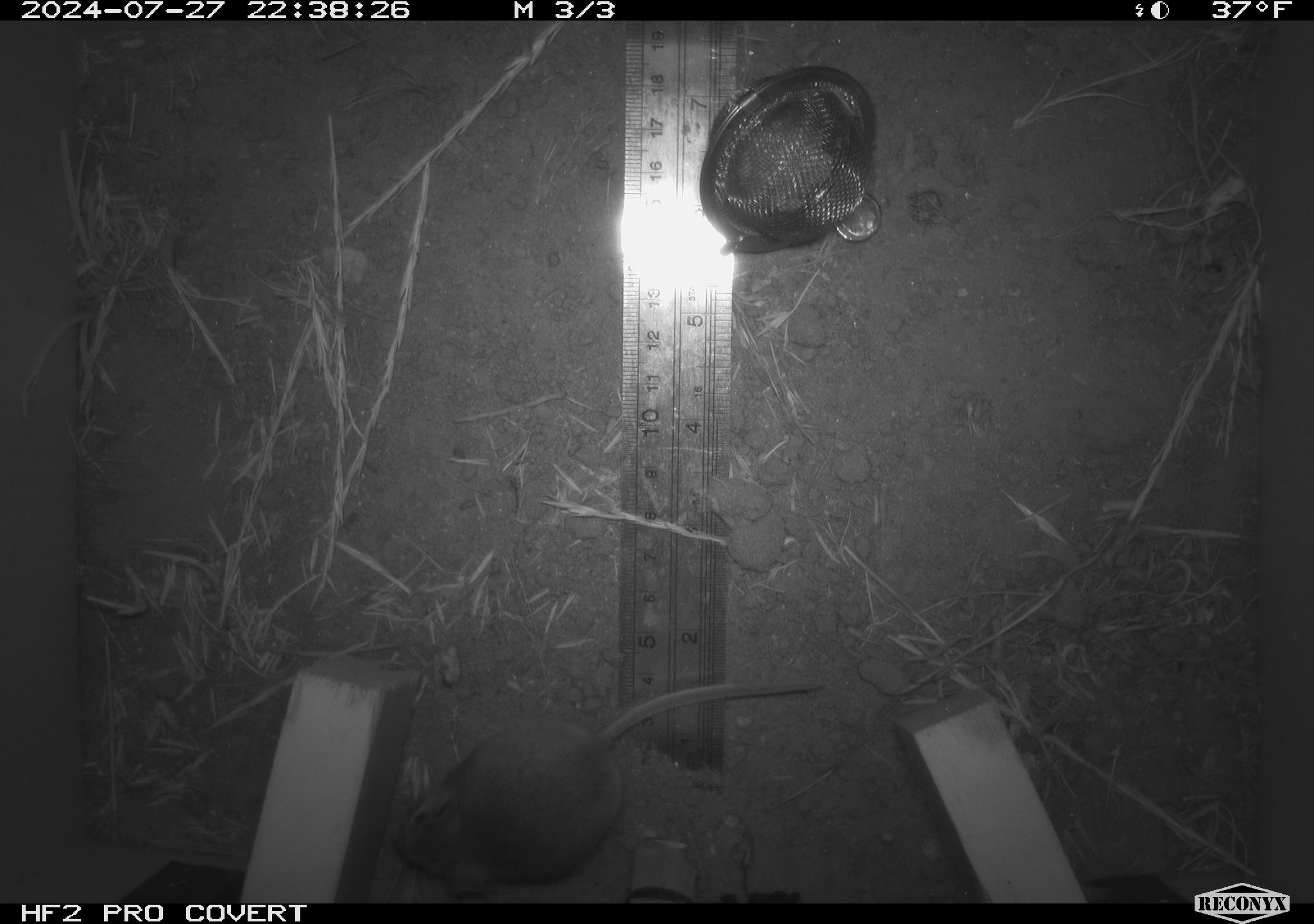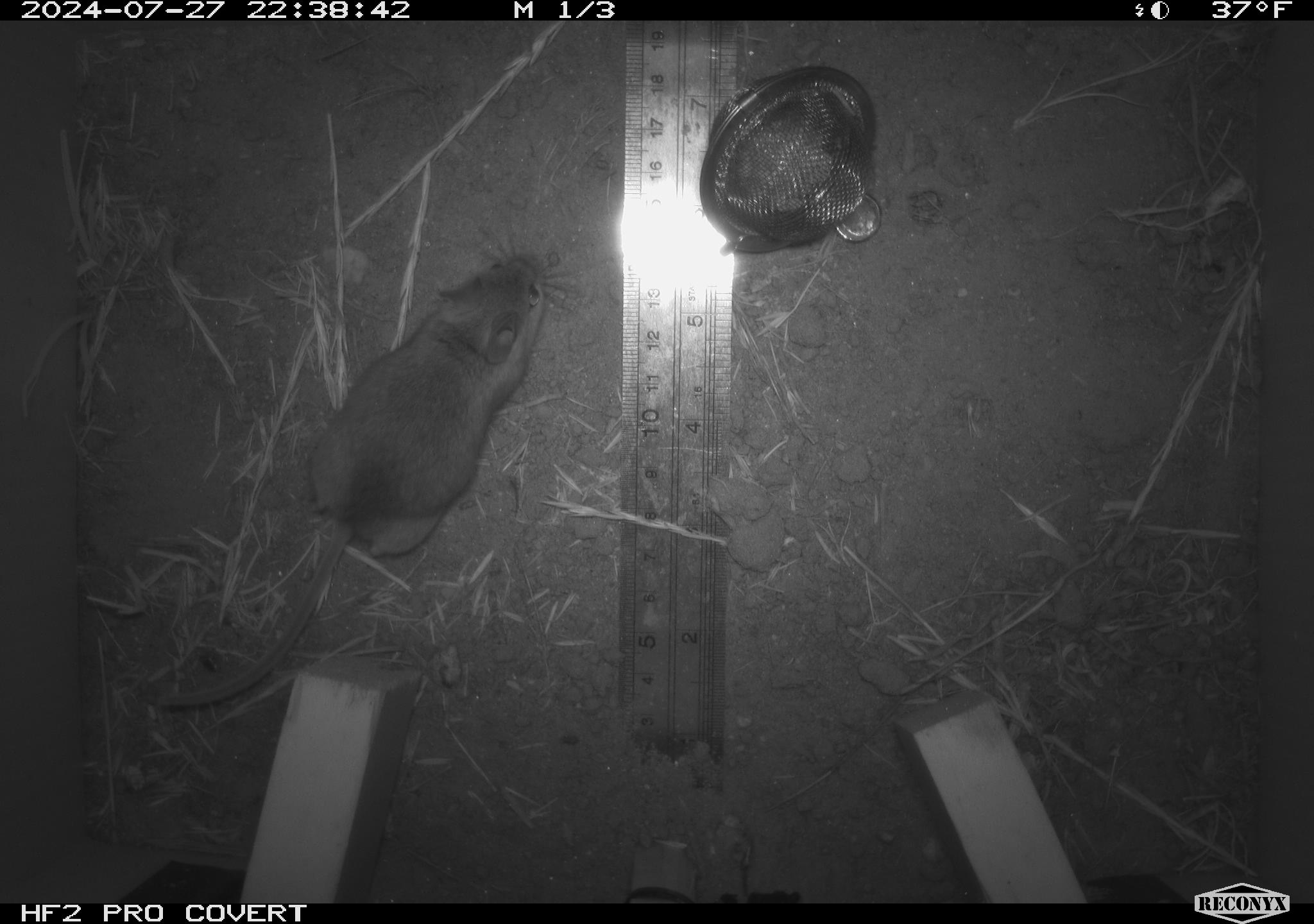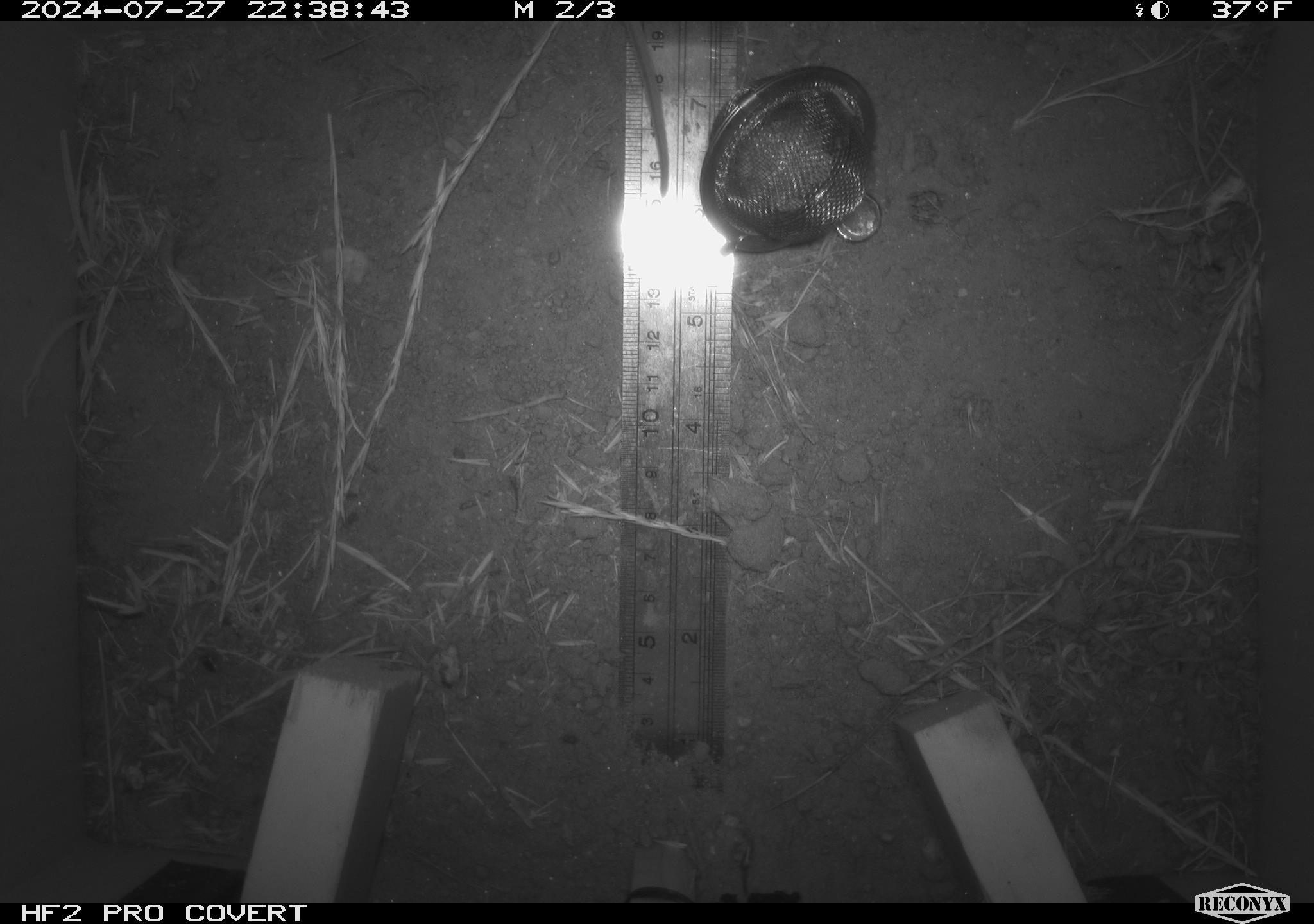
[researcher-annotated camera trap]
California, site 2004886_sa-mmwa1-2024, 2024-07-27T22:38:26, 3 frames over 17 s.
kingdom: Animalia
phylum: Chordata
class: Mammalia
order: Rodentia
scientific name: Rodentia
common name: mouse species